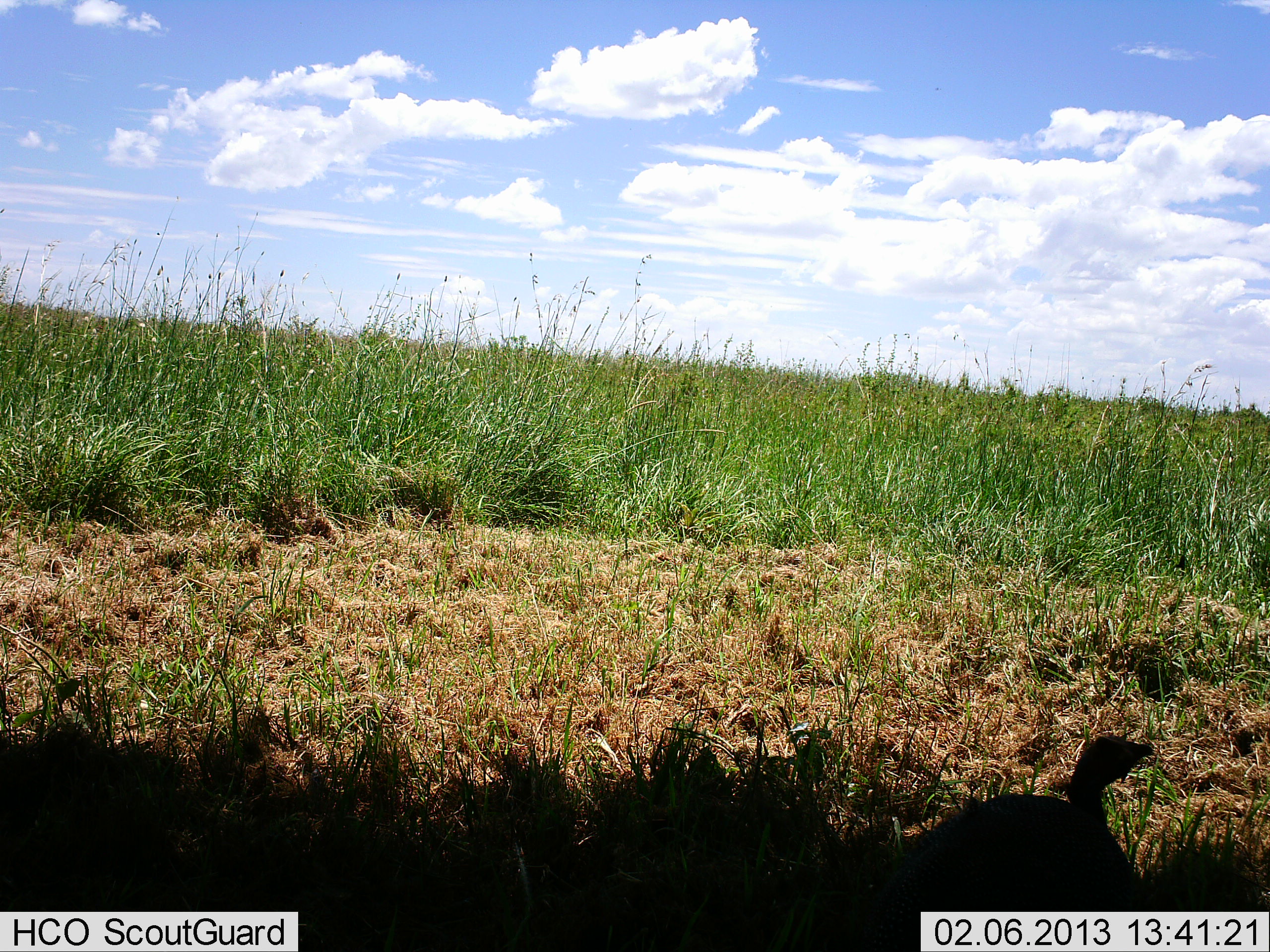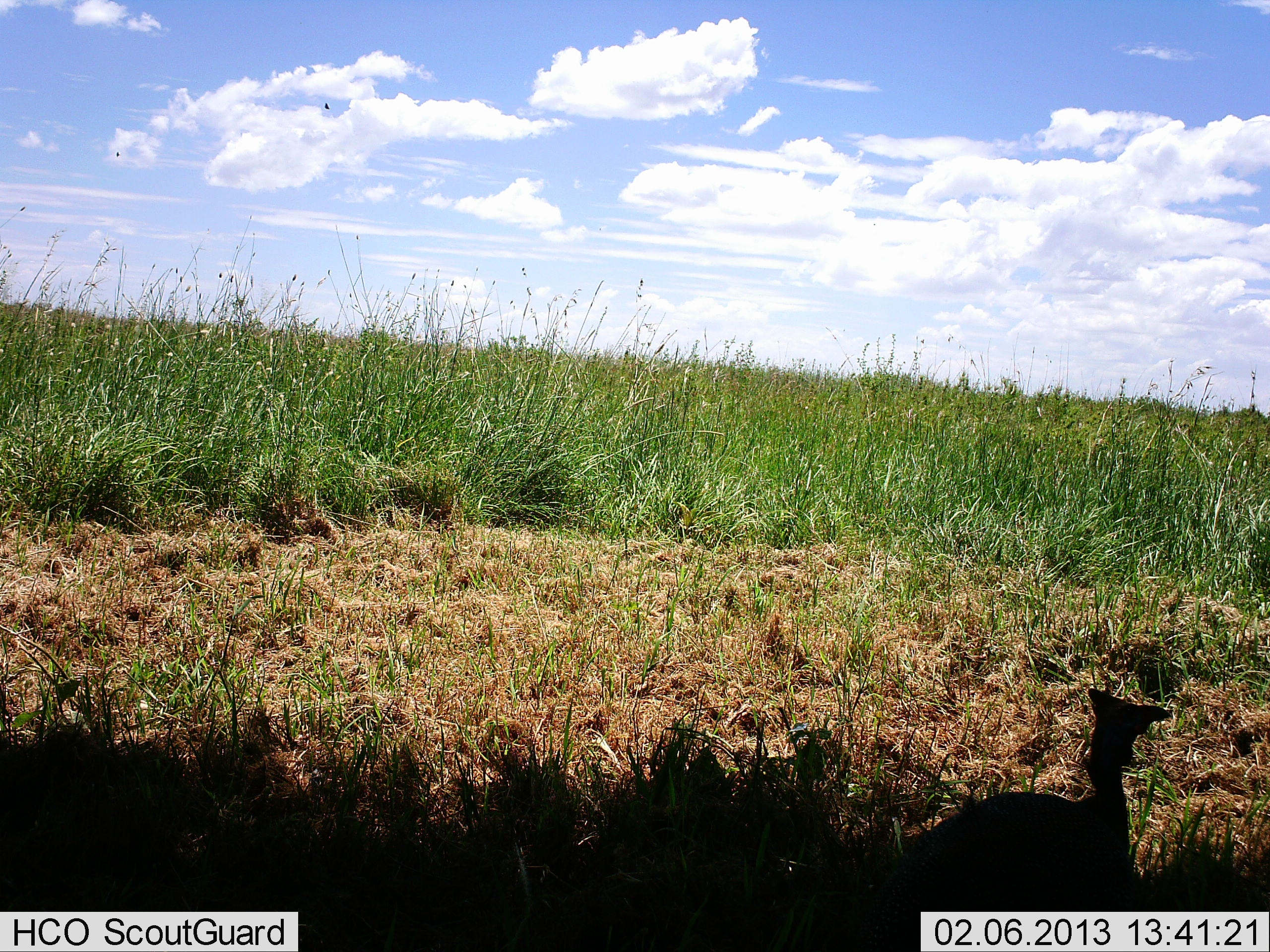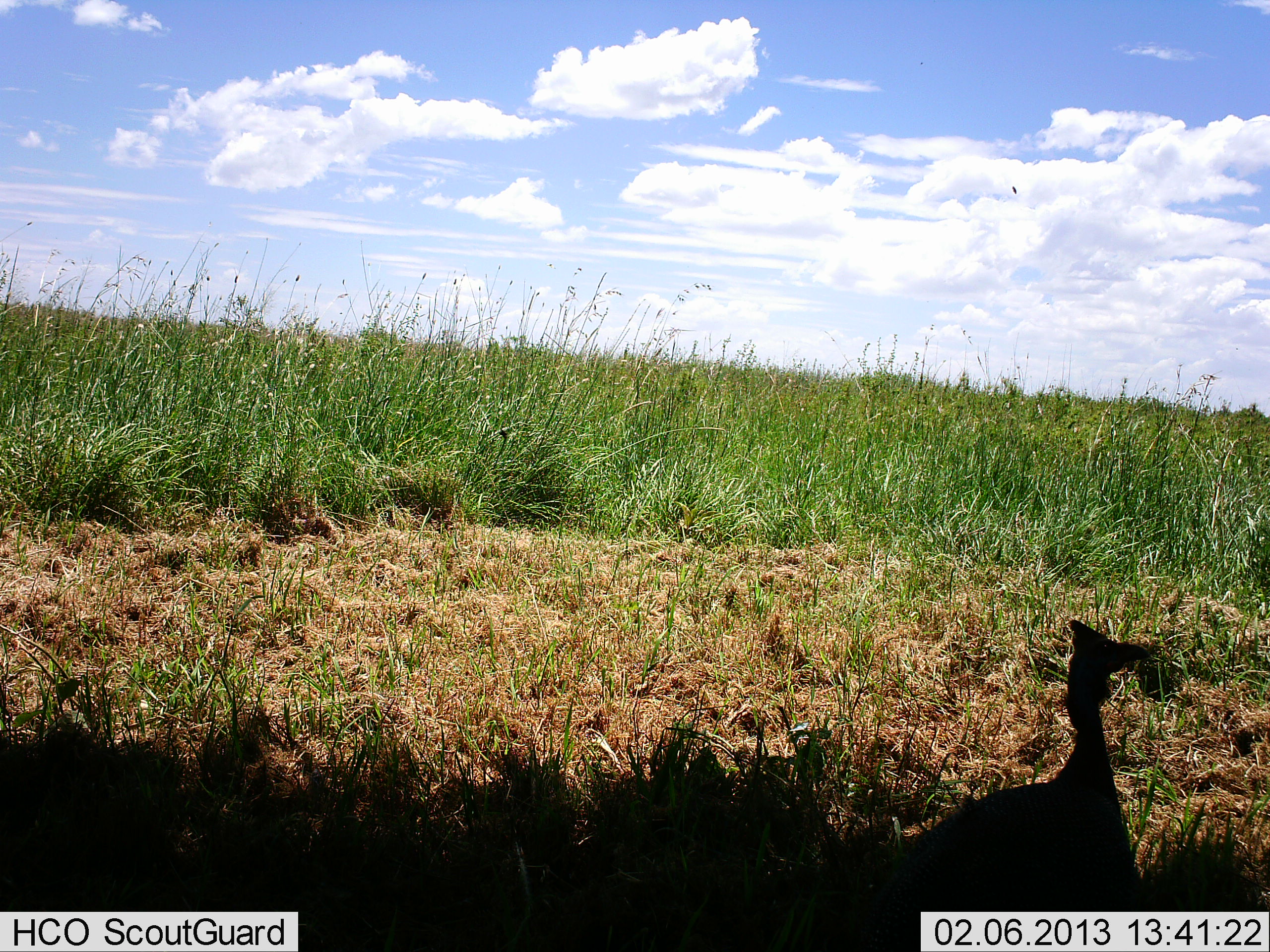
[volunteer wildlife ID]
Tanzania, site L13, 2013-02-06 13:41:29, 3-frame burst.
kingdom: Animalia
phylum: Chordata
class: Aves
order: Galliformes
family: Numididae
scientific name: Numididae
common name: guinea fowl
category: guineafowl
Guineafowl (guinea fowl) (Numididae), count 1. Behavior (volunteer vote fractions): standing 95%, resting 5%, moving 0%, interacting 0%. Young present (vote fraction): 0%. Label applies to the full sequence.